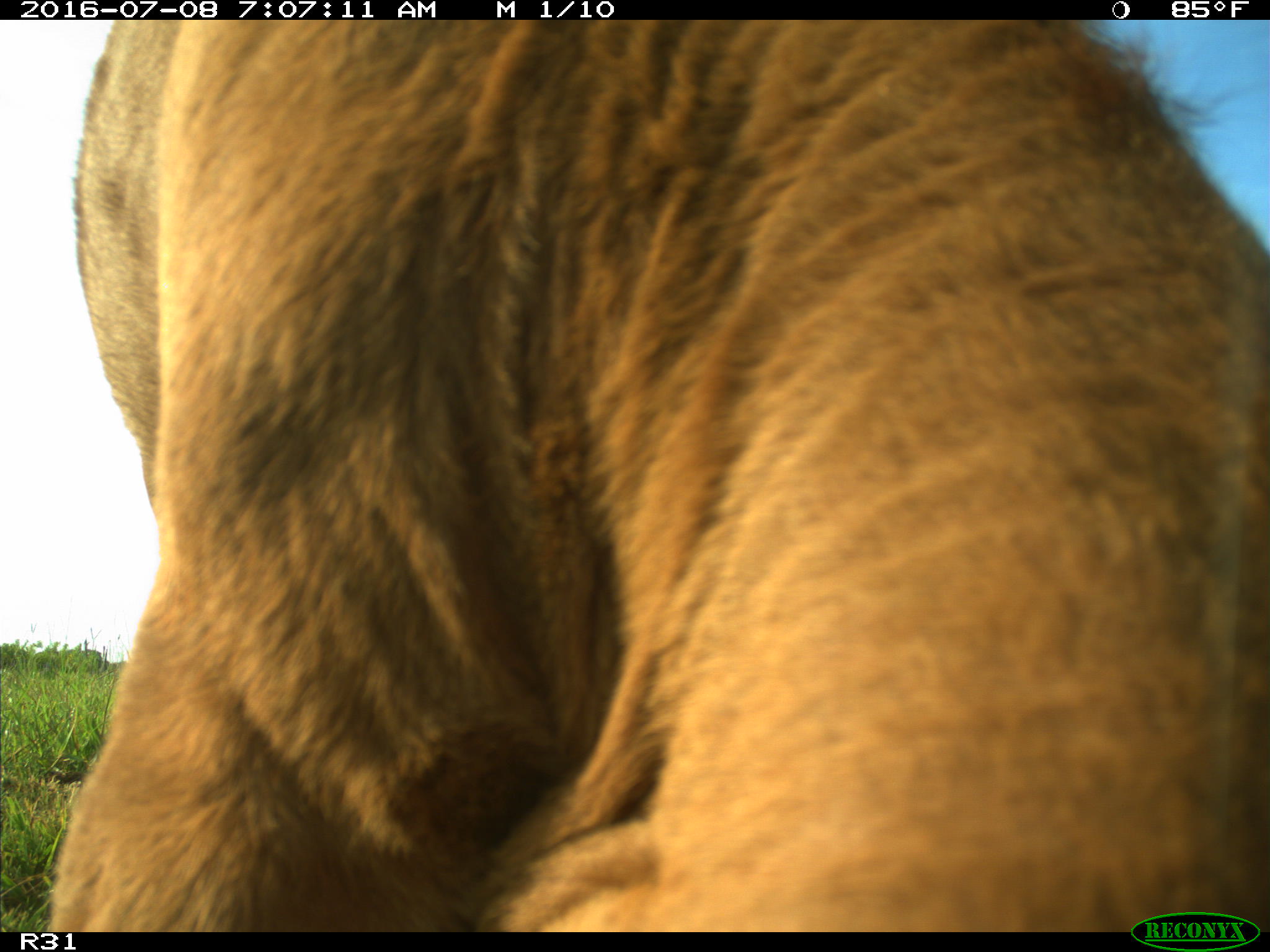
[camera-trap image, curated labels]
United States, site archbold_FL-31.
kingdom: Animalia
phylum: Chordata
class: Mammalia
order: Artiodactyla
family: Bovidae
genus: Bos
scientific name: Bos taurus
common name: domestic cow